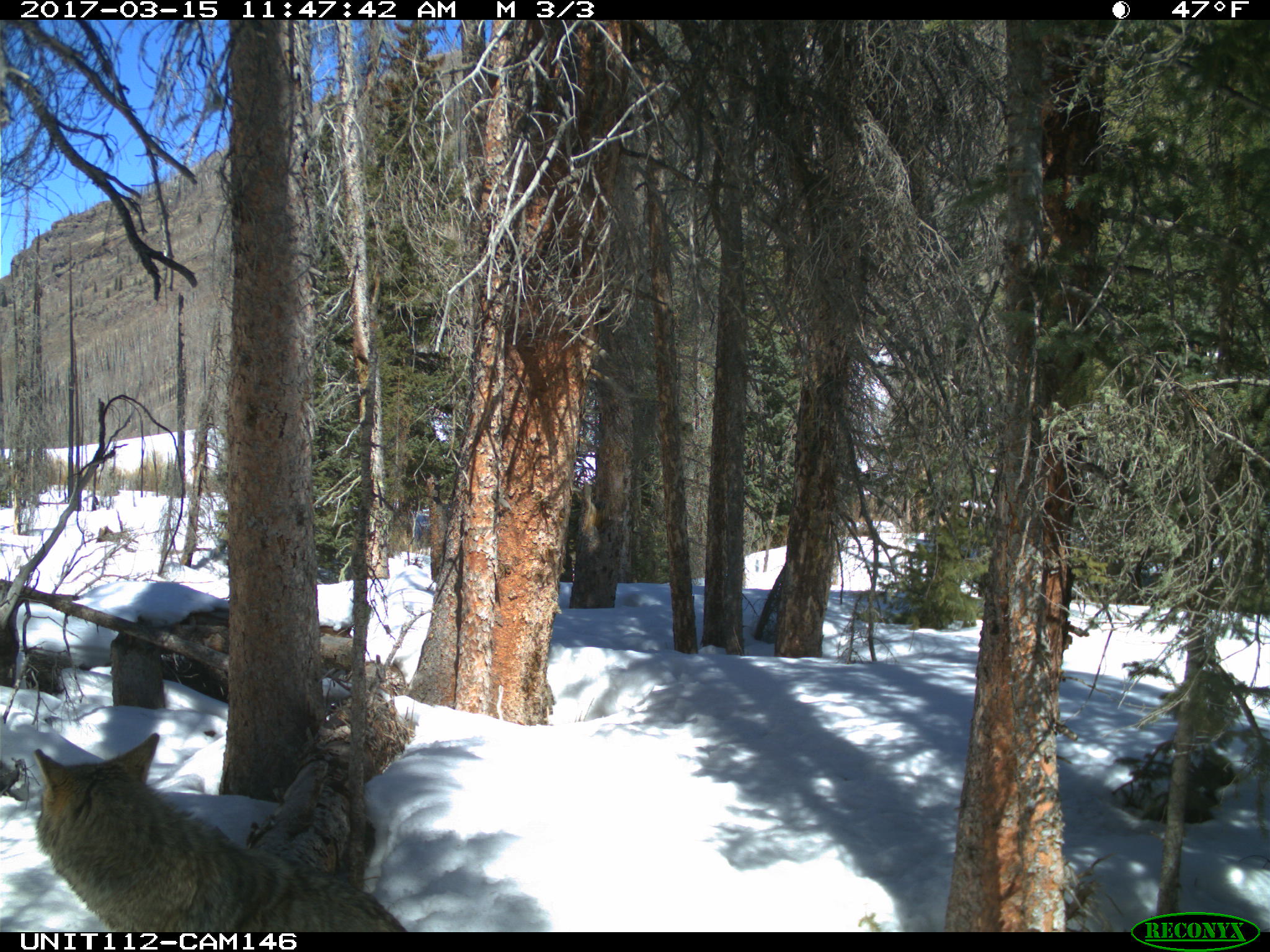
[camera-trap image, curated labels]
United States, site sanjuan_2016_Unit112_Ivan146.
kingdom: Animalia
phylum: Chordata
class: Mammalia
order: Carnivora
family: Canidae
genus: Canis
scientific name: Canis latrans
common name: coyote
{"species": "Canis latrans (coyote)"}